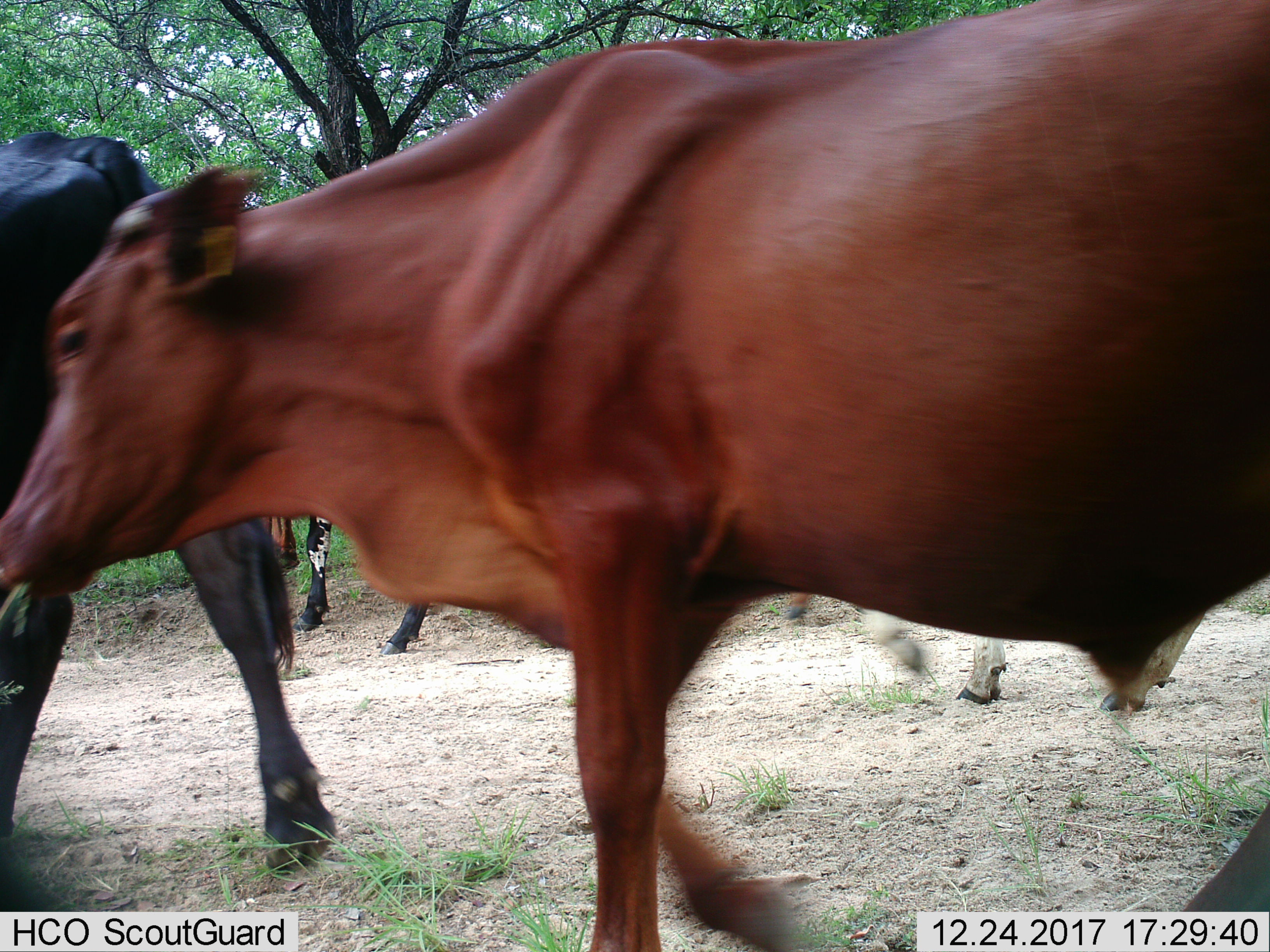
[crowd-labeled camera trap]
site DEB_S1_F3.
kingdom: Animalia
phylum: Chordata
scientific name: Vertebrata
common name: domestic animal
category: domesticanimal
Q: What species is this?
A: Domesticanimal (domestic animal) (Vertebrata).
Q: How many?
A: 4.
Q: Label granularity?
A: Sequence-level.